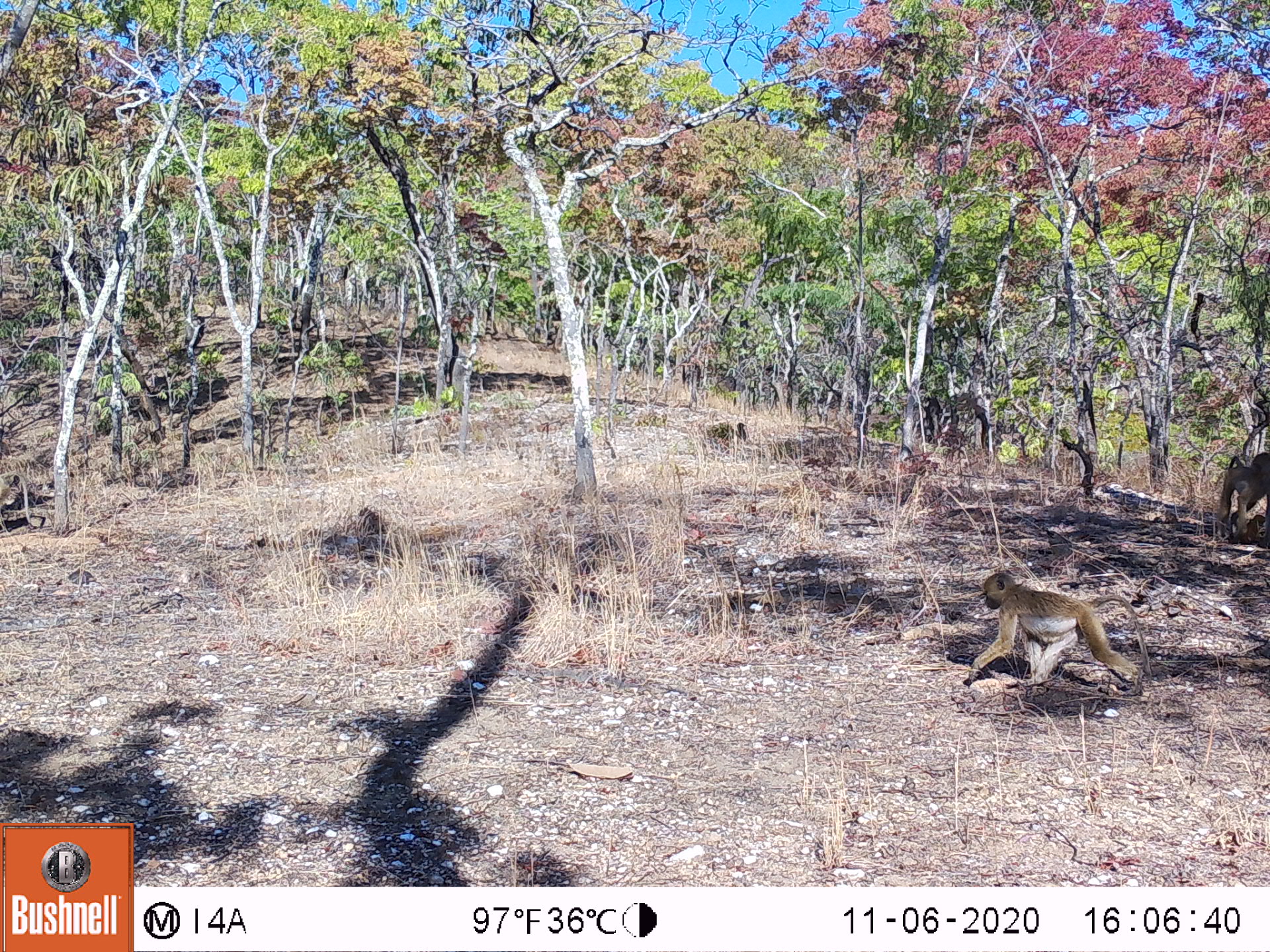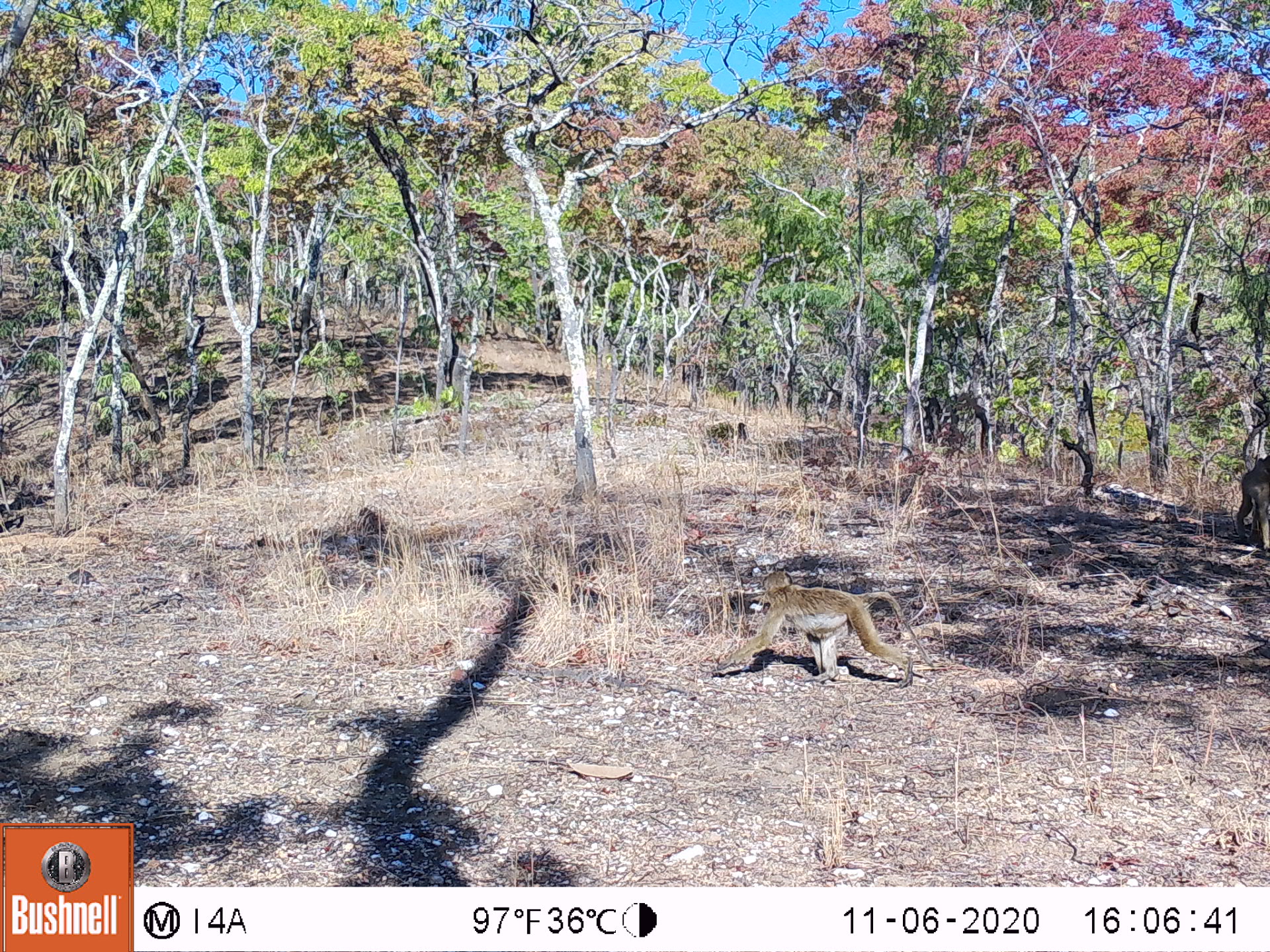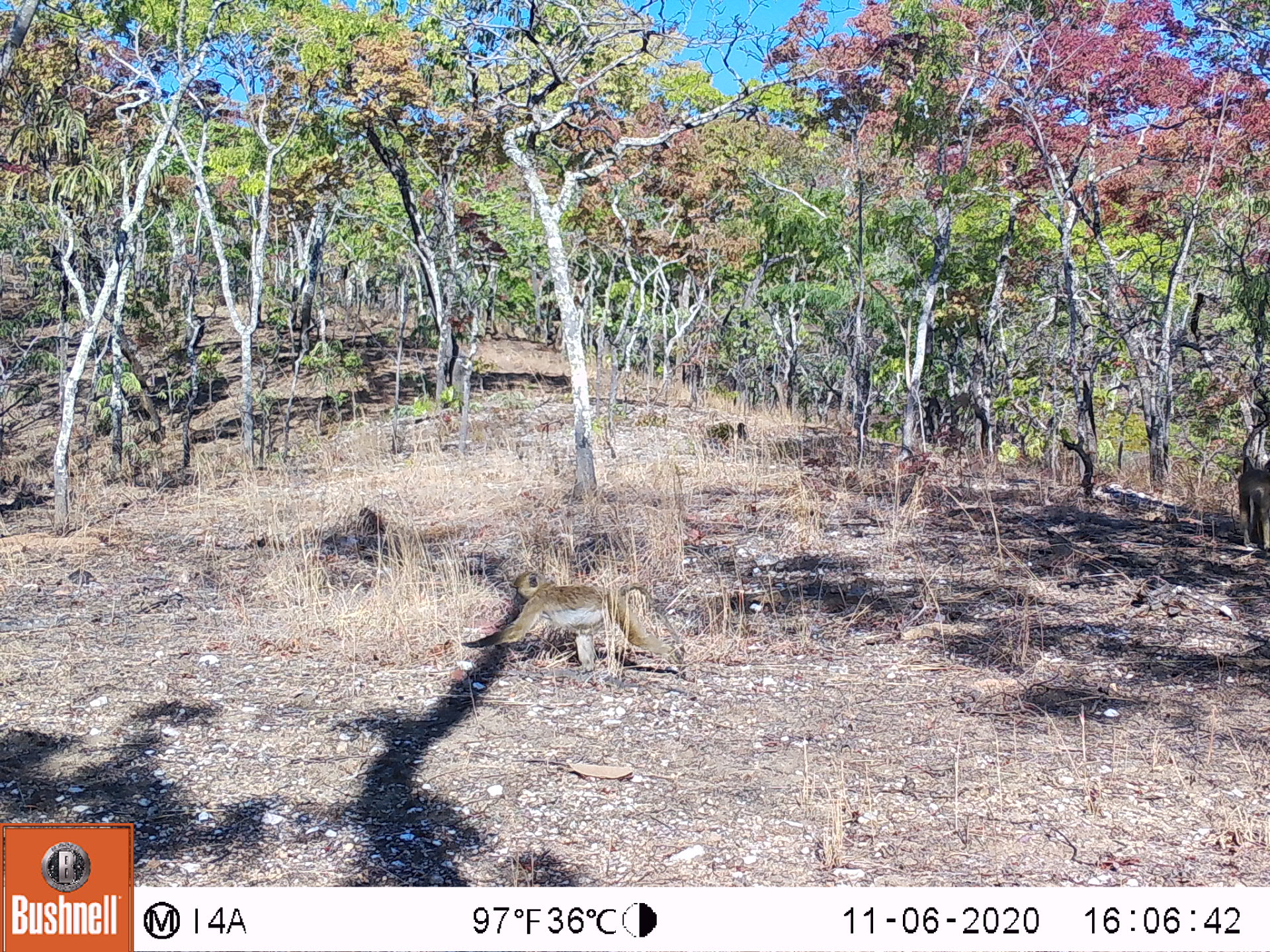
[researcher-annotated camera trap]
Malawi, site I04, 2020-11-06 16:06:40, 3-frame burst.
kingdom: Animalia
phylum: Chordata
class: Mammalia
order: Primates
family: Cercopithecidae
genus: Papio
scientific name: Papio cynocephalus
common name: yellow baboon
Yellow baboon (Papio cynocephalus), count 3.